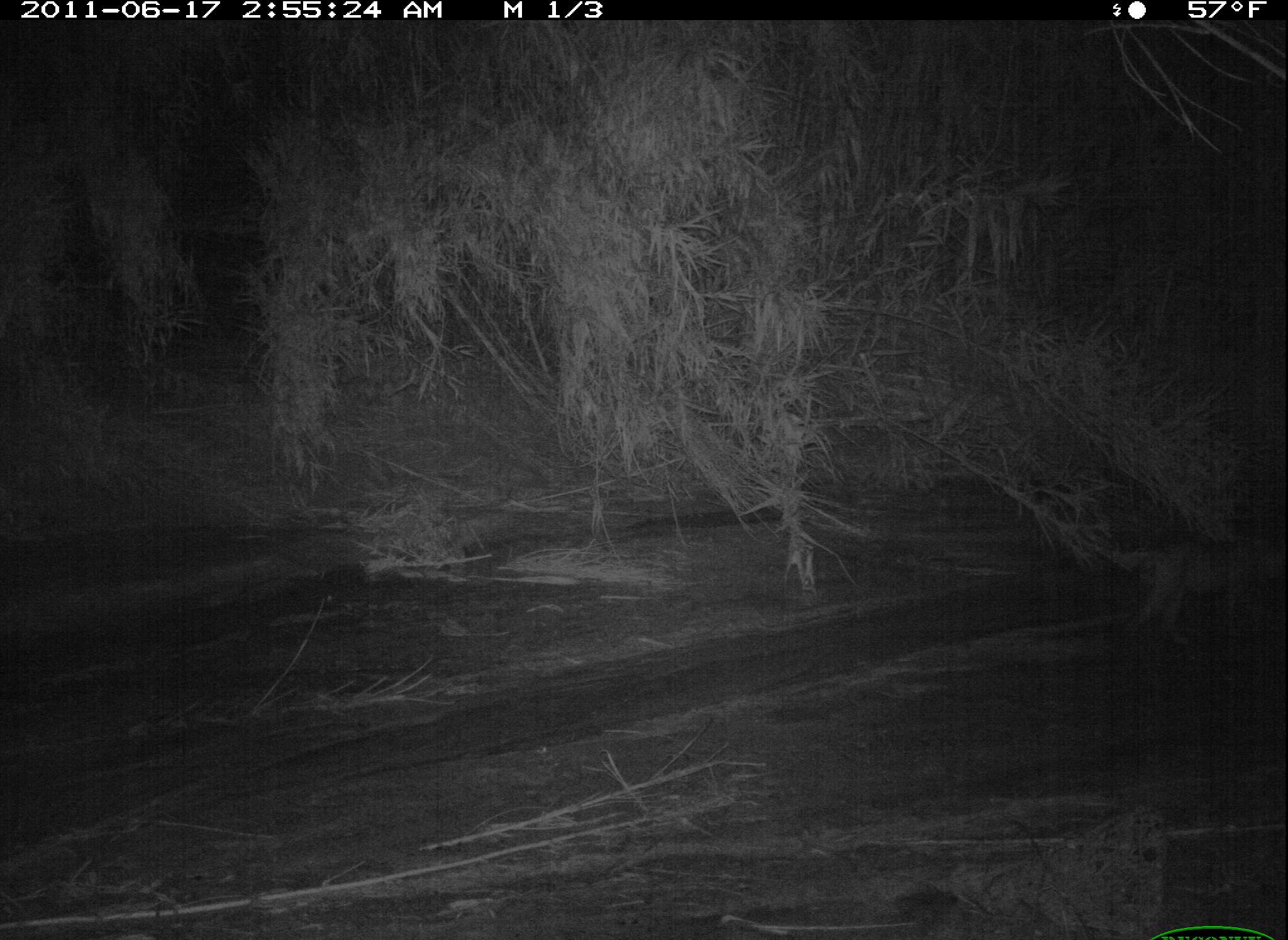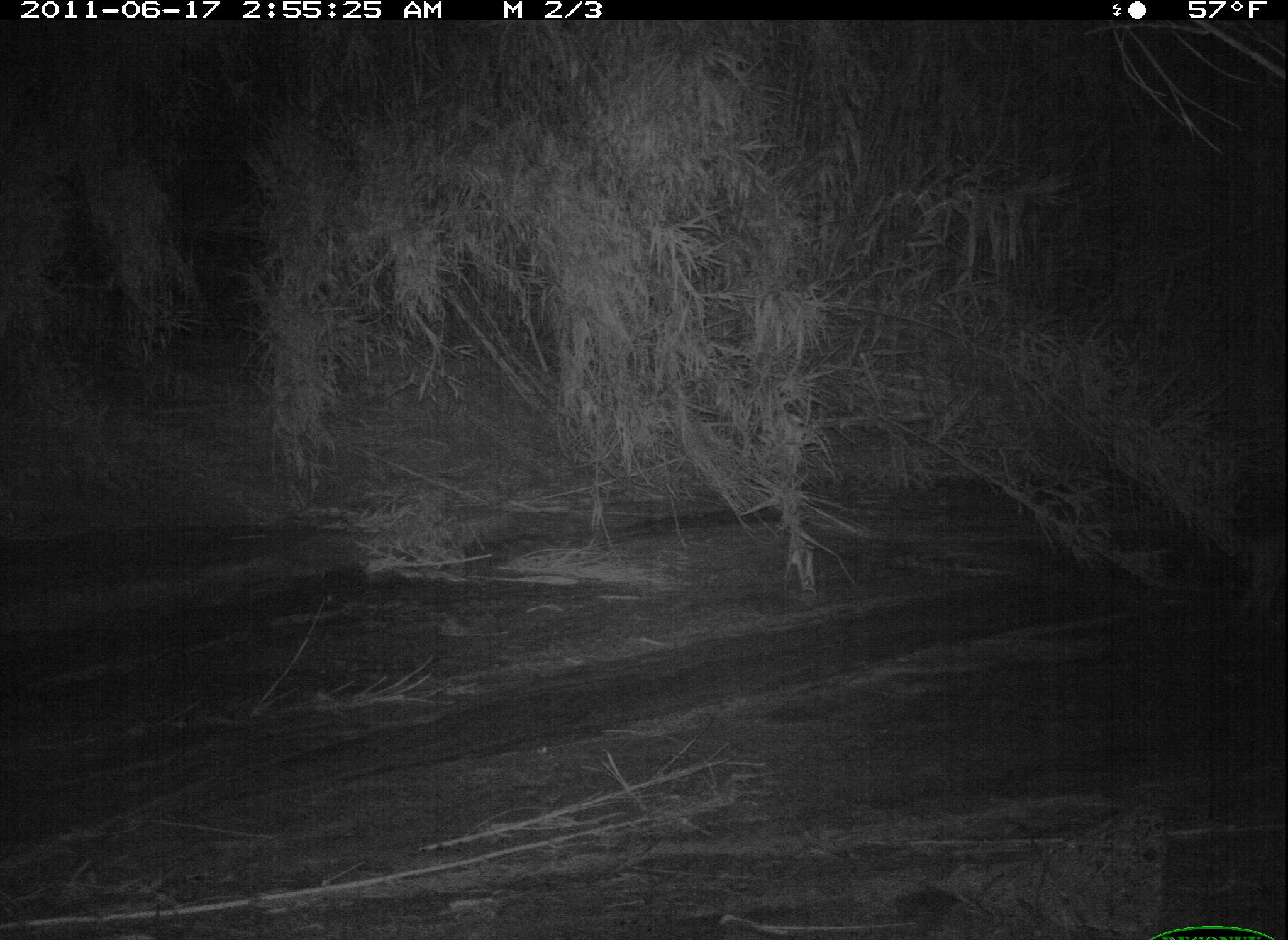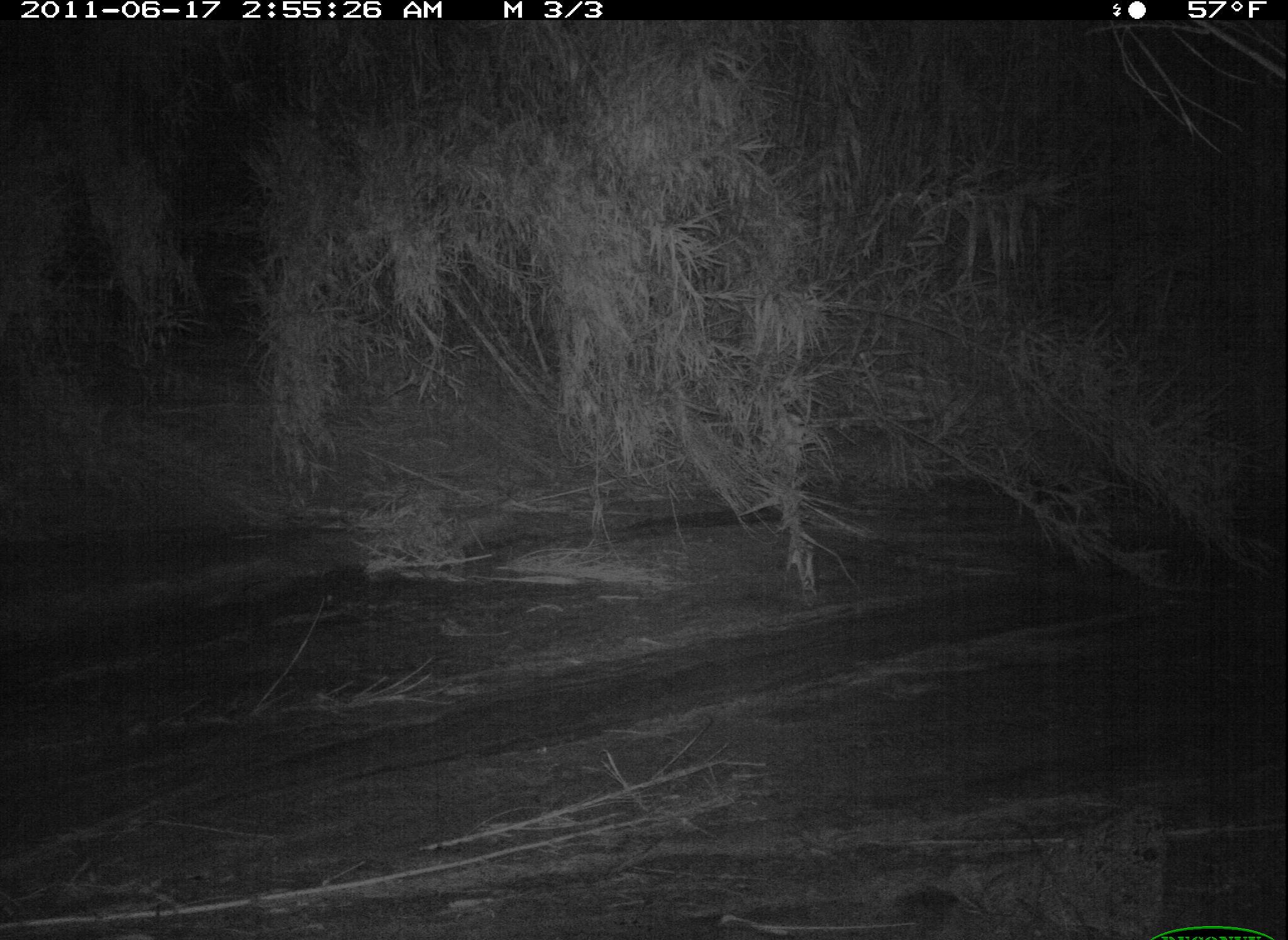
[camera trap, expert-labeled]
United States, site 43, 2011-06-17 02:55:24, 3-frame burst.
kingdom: Animalia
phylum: Chordata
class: Mammalia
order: Carnivora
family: Felidae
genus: Lynx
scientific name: Lynx rufus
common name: bobcat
Bobcat (Lynx rufus).